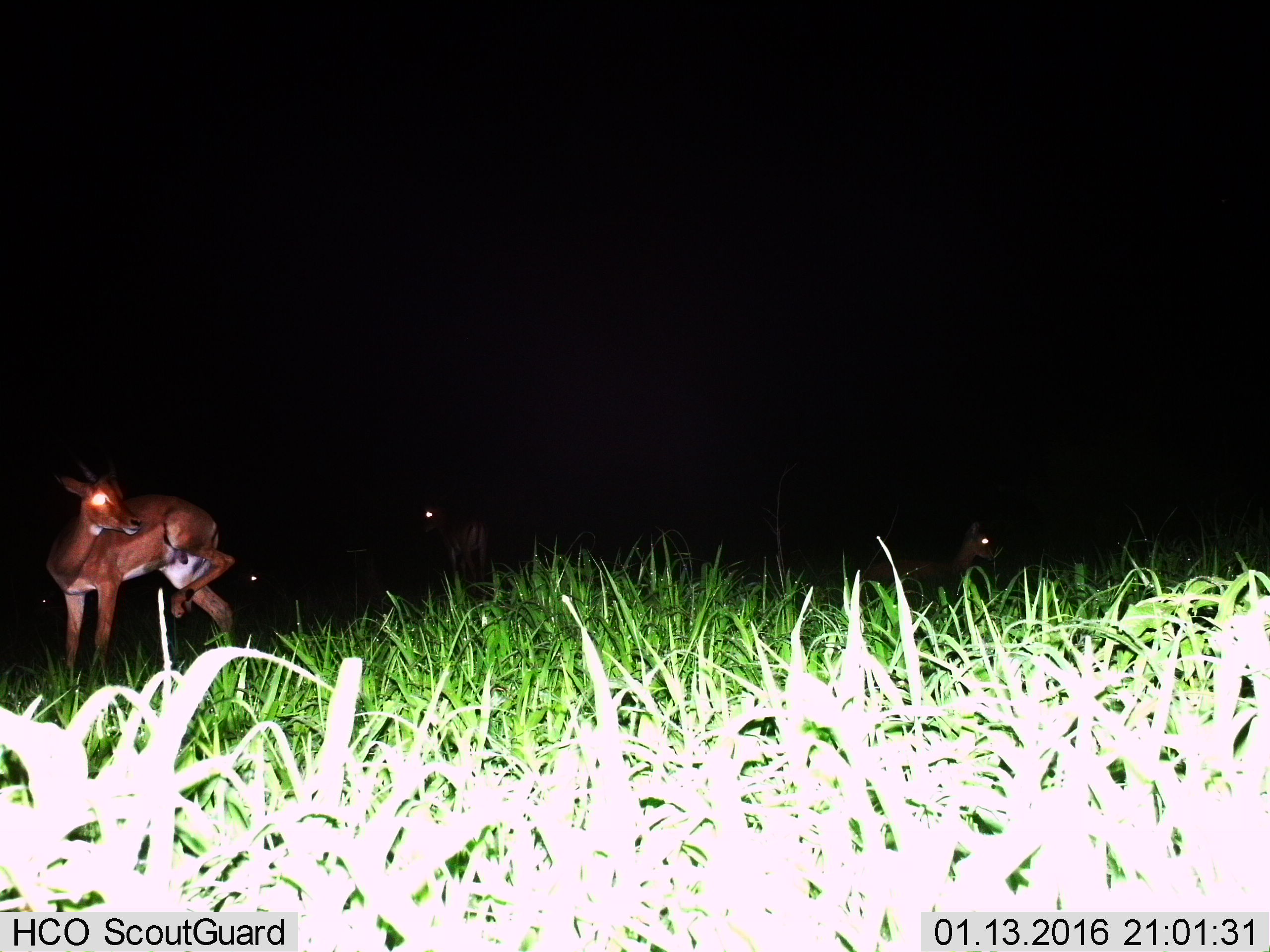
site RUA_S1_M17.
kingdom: Animalia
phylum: Chordata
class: Mammalia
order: Artiodactyla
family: Bovidae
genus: Aepyceros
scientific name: Aepyceros melampus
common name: impala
Impala (Aepyceros melampus), count 5. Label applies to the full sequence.